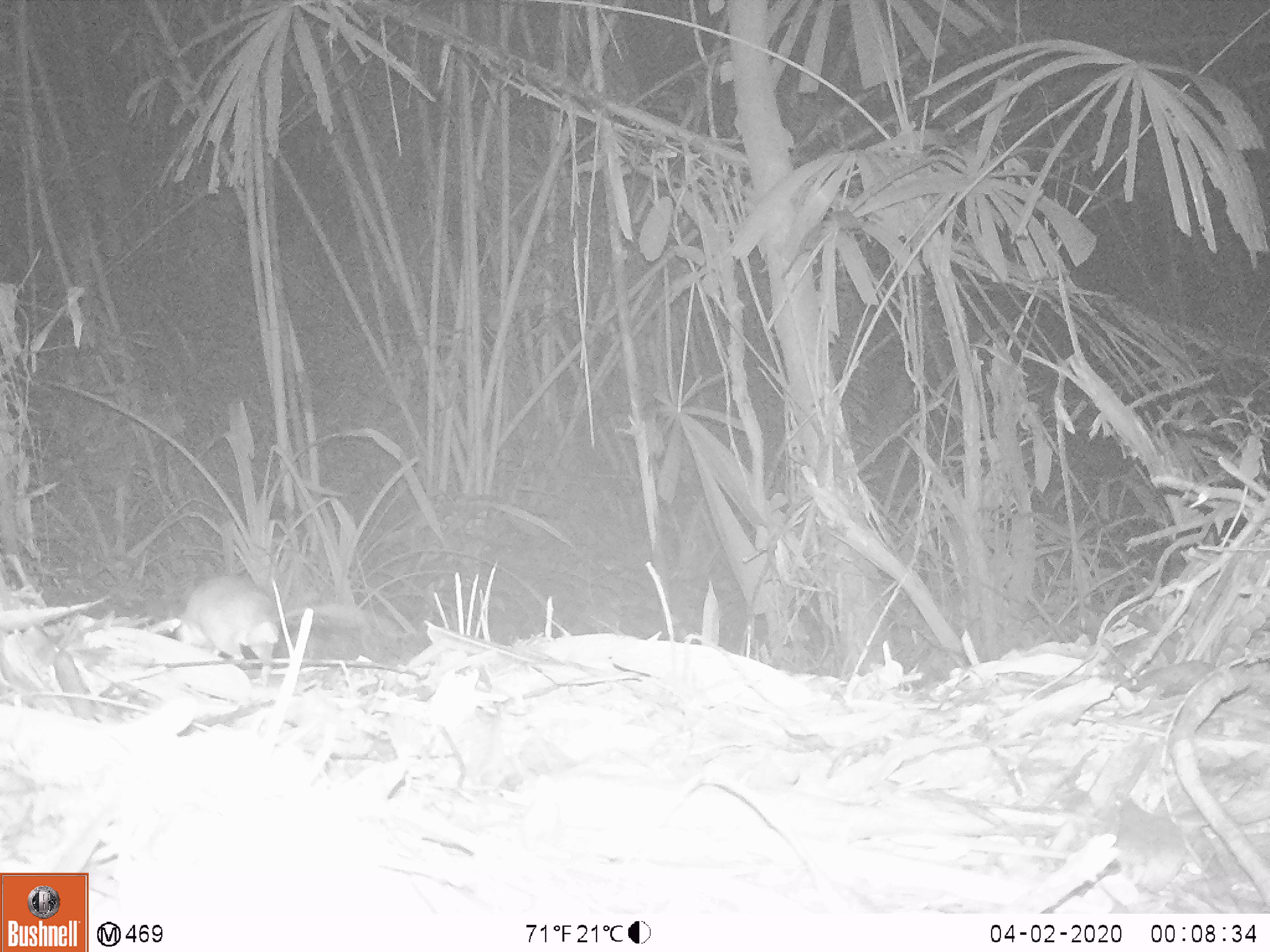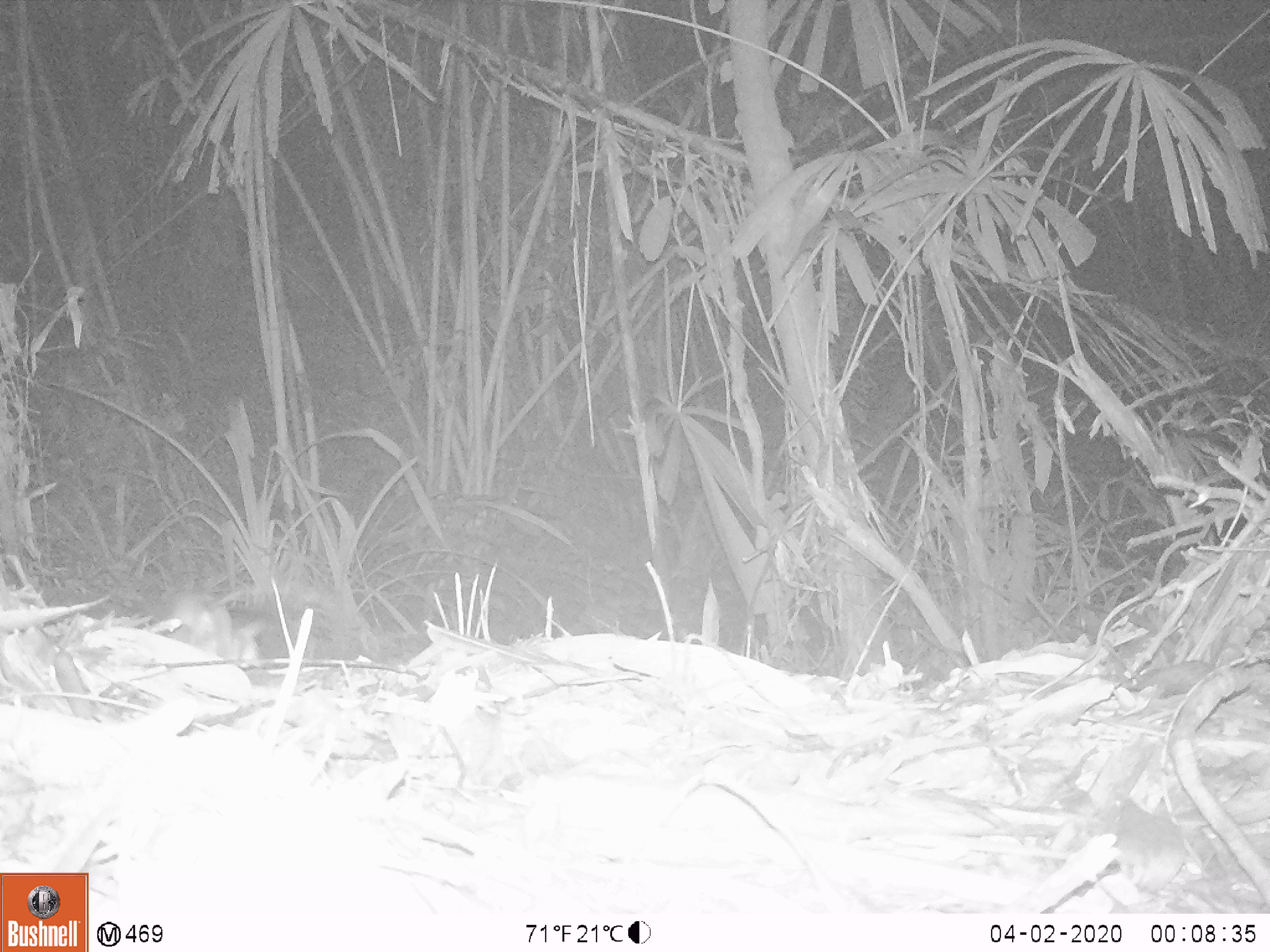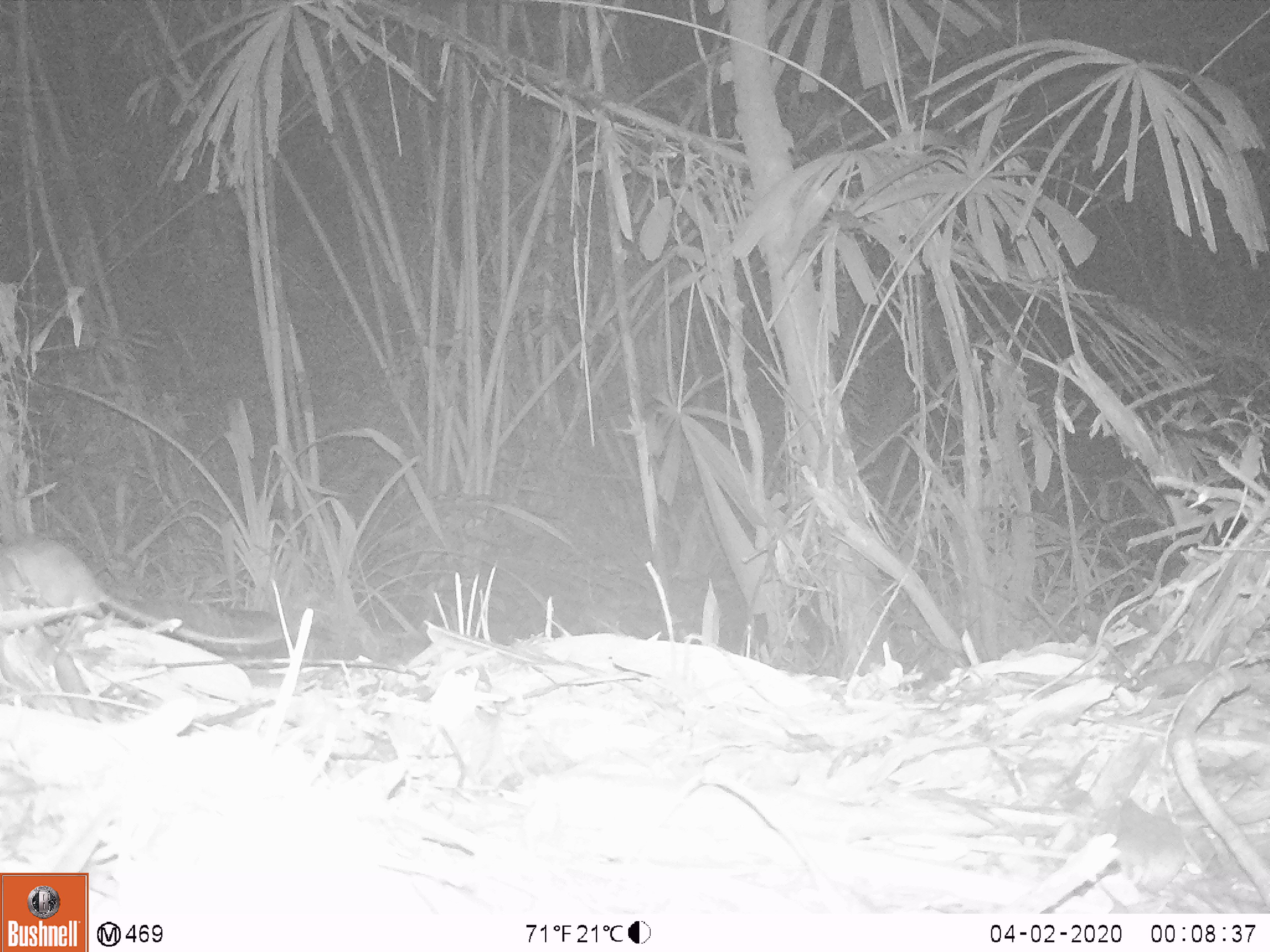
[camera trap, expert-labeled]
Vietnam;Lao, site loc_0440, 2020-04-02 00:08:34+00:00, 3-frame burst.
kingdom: Animalia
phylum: Chordata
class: Mammalia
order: Rodentia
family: Muridae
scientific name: Muridae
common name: old-world mice and rats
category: unidentified murid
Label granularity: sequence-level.